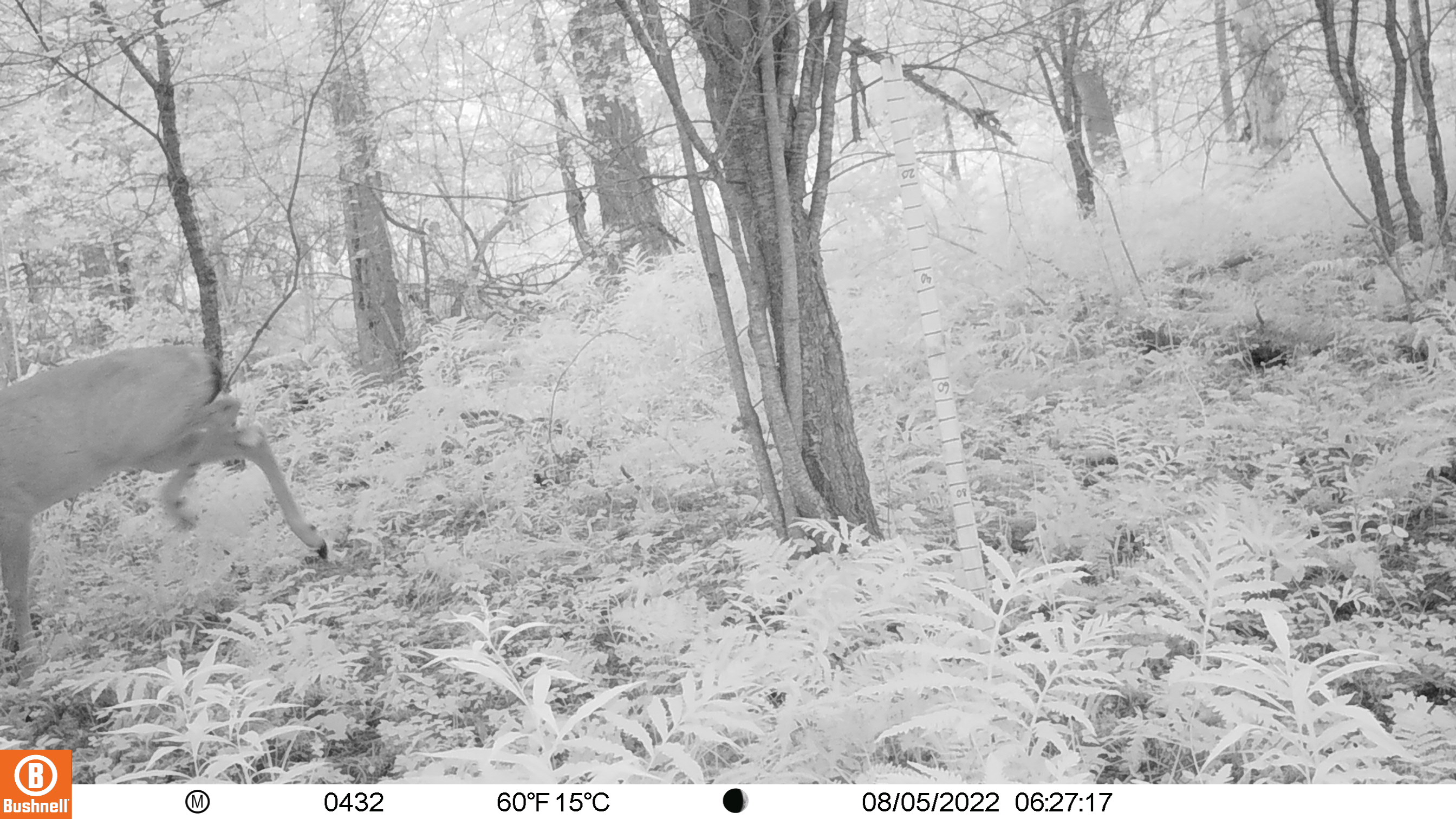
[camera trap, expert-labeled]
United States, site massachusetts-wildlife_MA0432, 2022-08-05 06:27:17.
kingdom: Animalia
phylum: Chordata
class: Mammalia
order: Artiodactyla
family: Cervidae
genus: Odocoileus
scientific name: Odocoileus virginianus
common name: white-tailed deer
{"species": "white-tailed deer (Odocoileus virginianus)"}